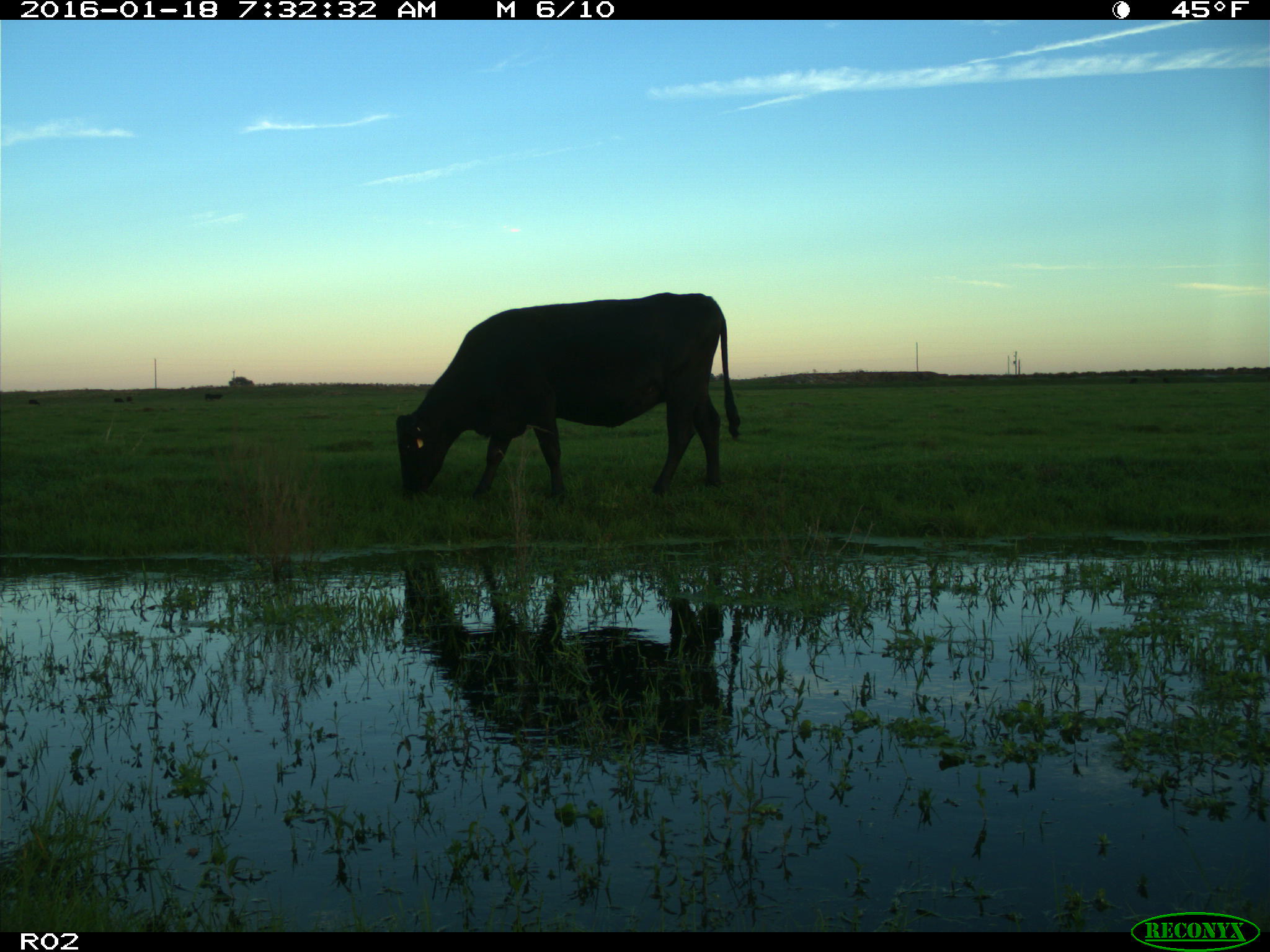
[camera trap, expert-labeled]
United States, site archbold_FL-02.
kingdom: Animalia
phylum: Chordata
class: Mammalia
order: Artiodactyla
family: Bovidae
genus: Bos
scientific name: Bos taurus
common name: domestic cow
Bos taurus (domestic cow).